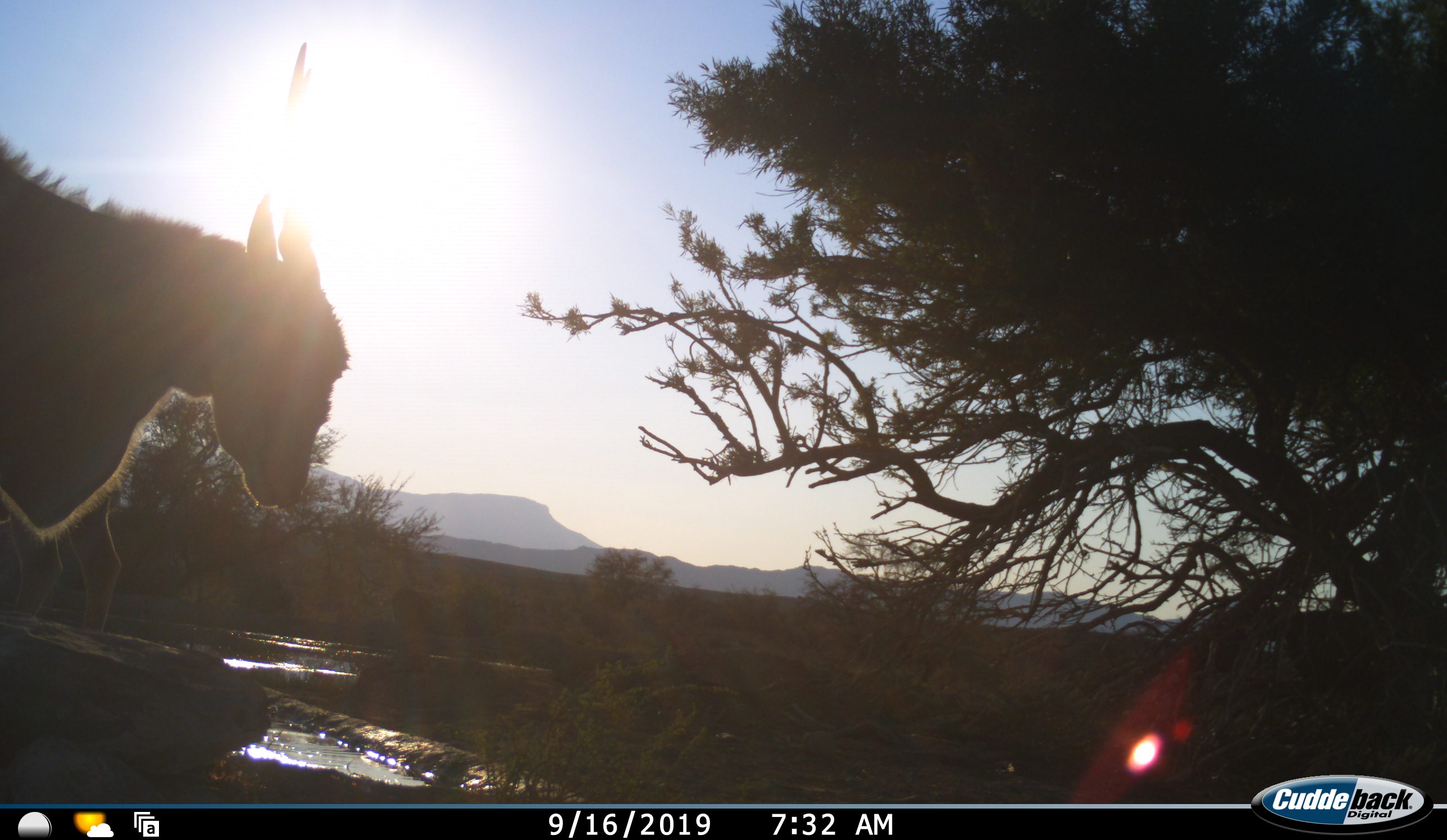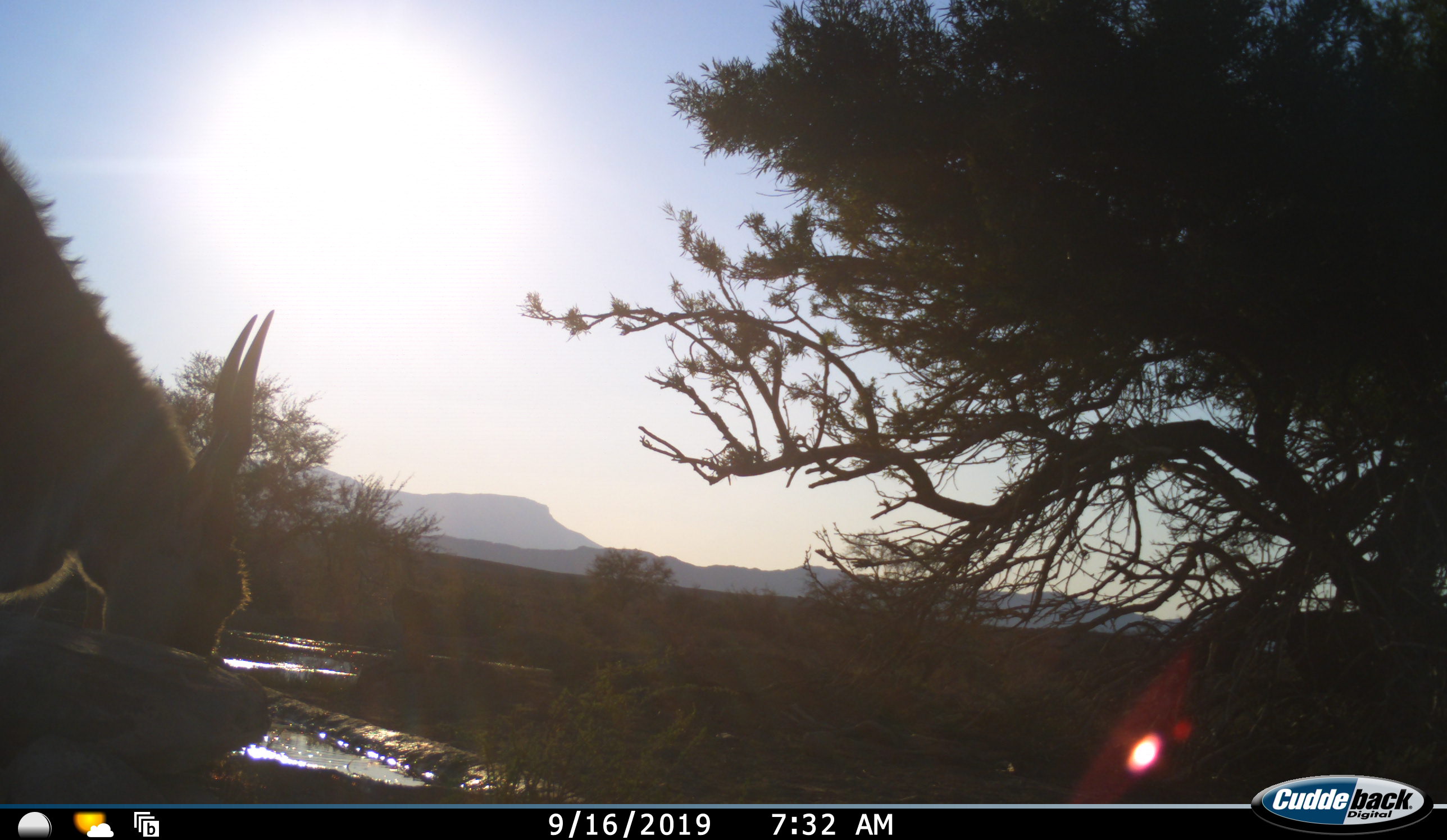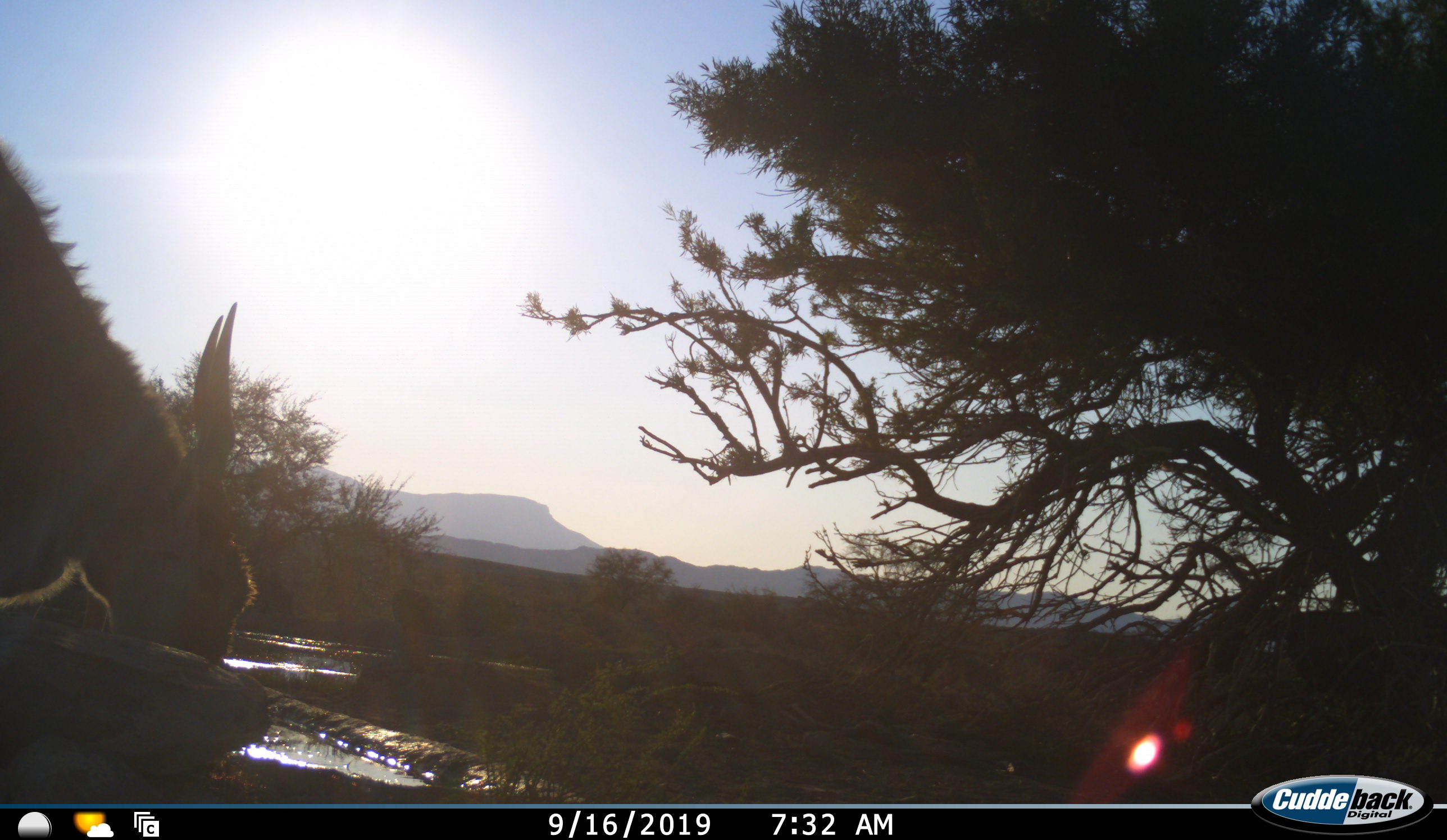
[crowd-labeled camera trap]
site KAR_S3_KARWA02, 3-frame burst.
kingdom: Animalia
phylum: Chordata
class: Mammalia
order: Artiodactyla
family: Bovidae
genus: Tragelaphus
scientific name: Tragelaphus oryx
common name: eland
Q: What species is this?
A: Eland (Tragelaphus oryx).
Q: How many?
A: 1.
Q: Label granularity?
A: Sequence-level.